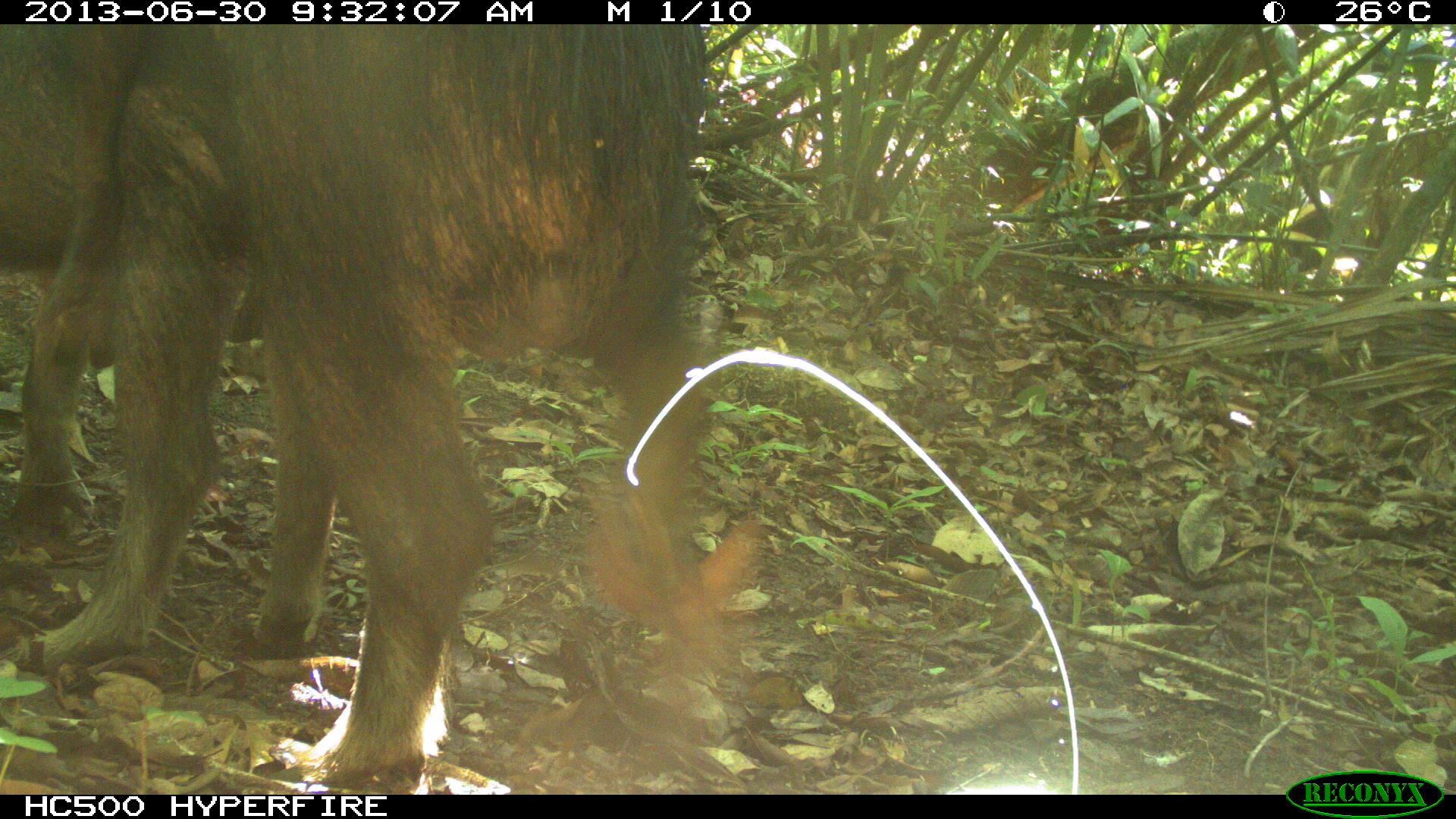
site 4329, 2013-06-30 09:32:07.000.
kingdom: Animalia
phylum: Chordata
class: Mammalia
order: Artiodactyla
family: Tayassuidae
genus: Tayassu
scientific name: Tayassu pecari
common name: white-lipped peccary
Tayassu pecari (white-lipped peccary), count 3.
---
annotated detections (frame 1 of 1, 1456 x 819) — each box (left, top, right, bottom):
tayassu pecari: (0, 24, 758, 795); (0, 25, 140, 556)